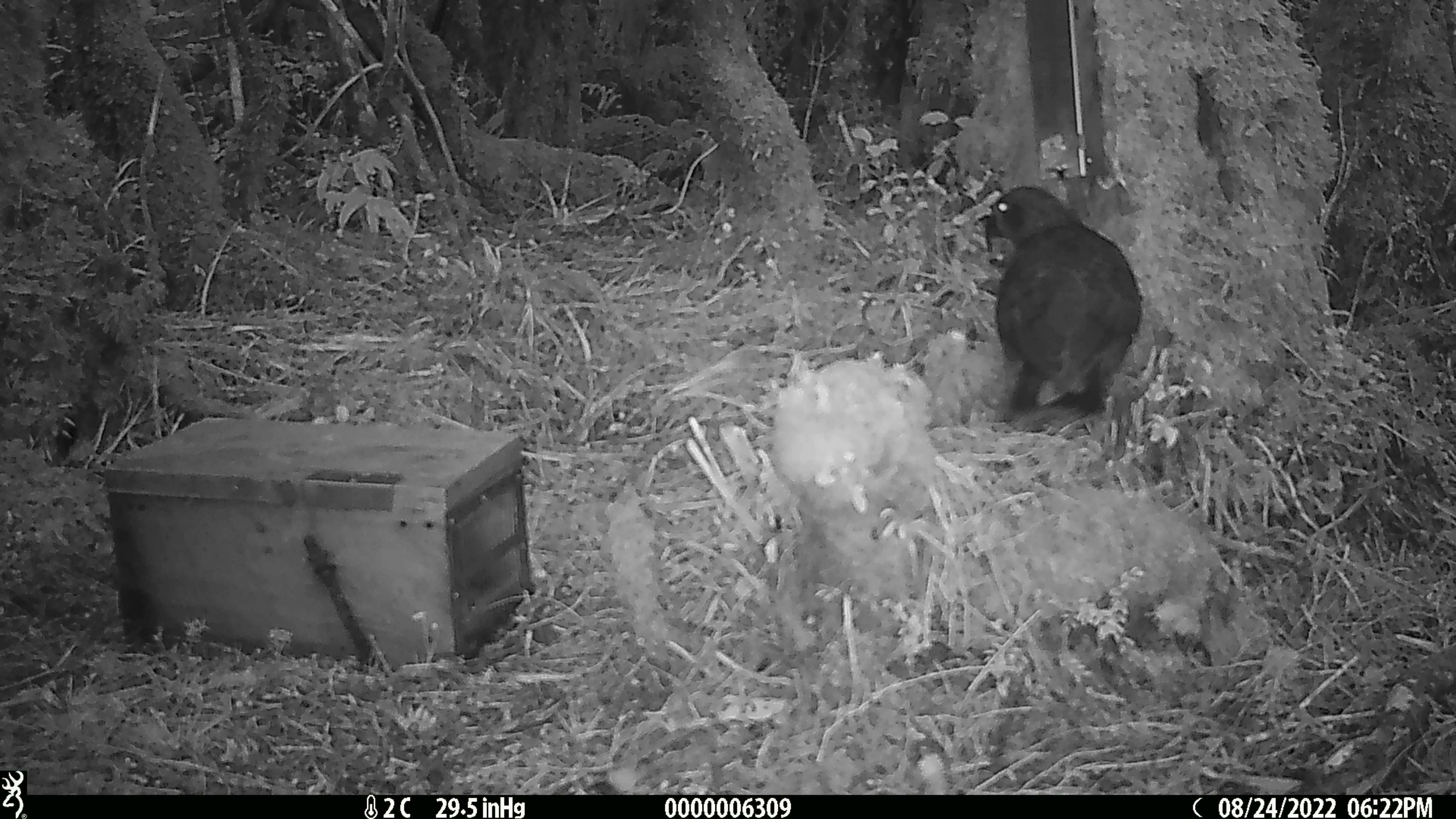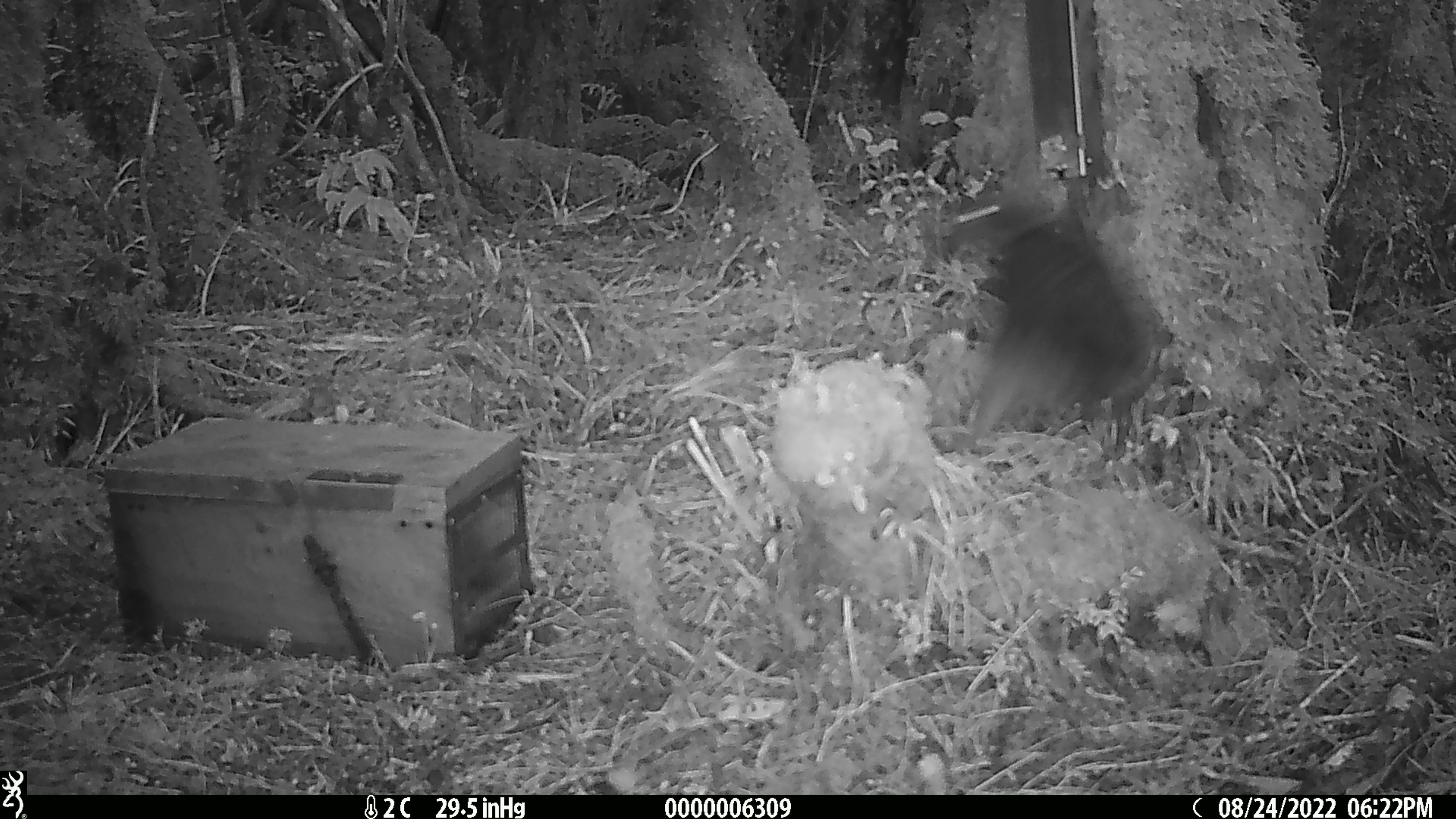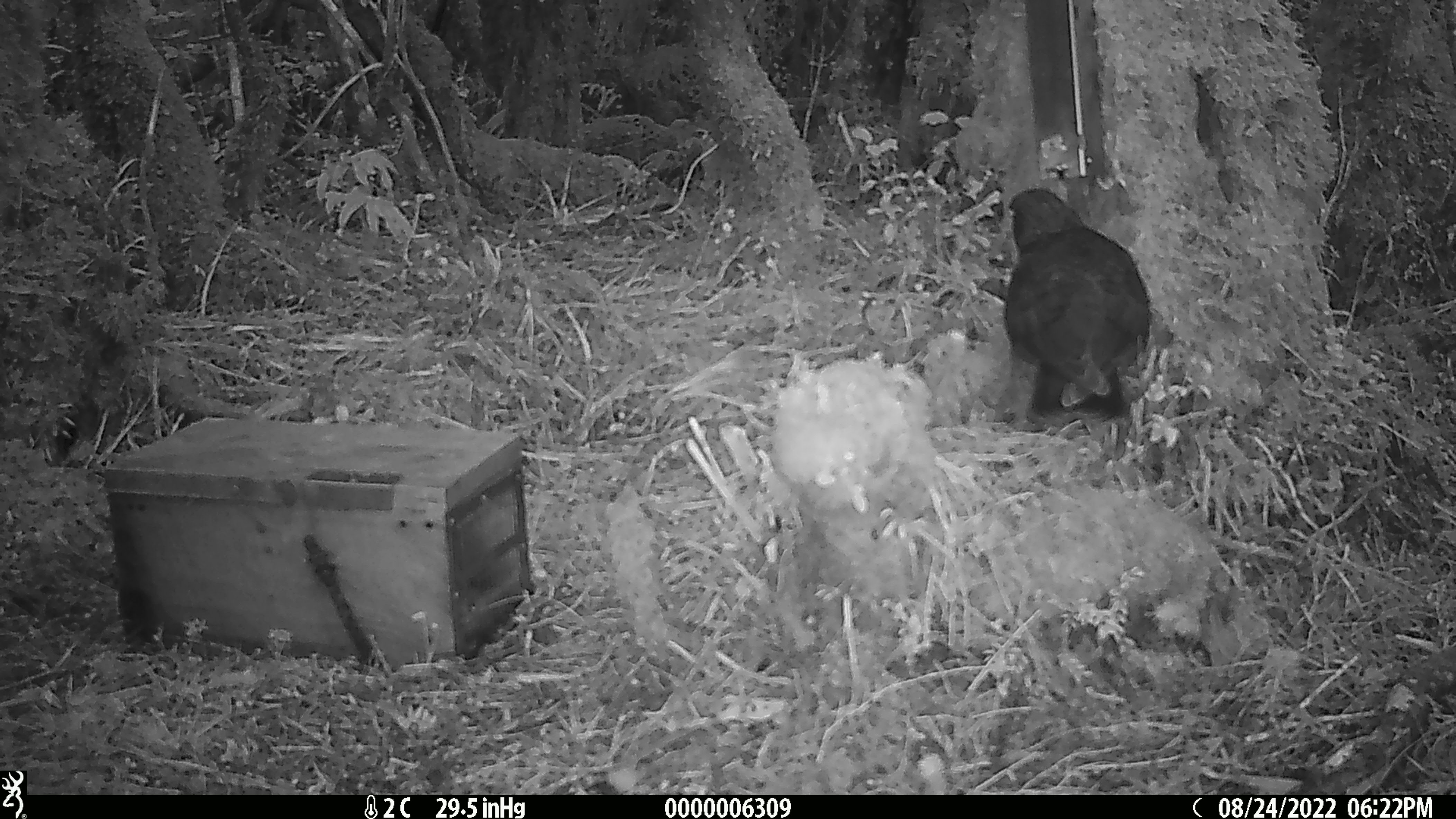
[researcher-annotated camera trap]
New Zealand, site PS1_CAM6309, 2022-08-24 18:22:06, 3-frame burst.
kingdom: Animalia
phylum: Chordata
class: Aves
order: Psittaciformes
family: Strigopidae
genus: Nestor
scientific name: Nestor notabilis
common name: kea